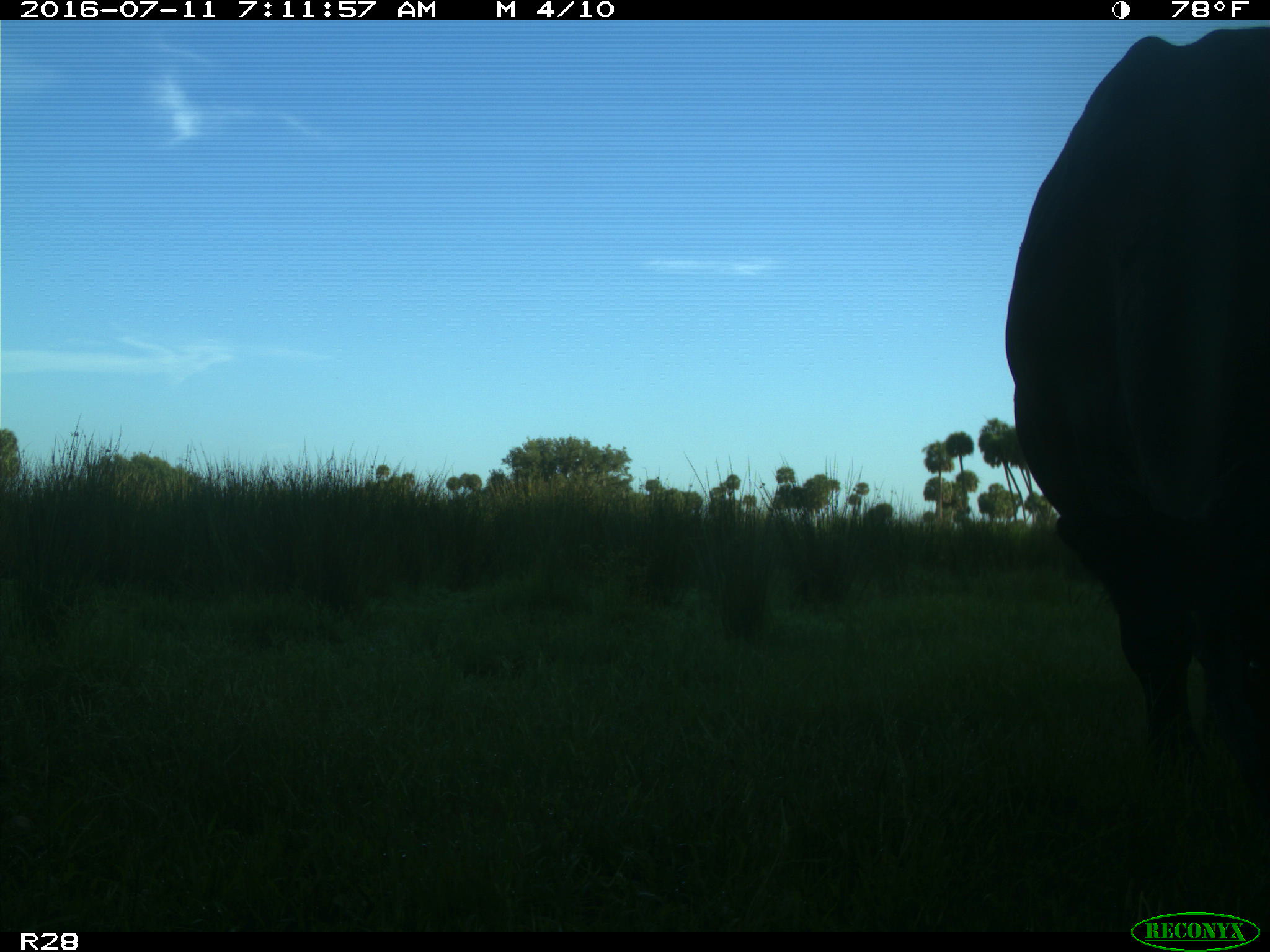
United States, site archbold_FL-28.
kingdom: Animalia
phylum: Chordata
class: Mammalia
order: Artiodactyla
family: Bovidae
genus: Bos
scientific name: Bos taurus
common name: domestic cow